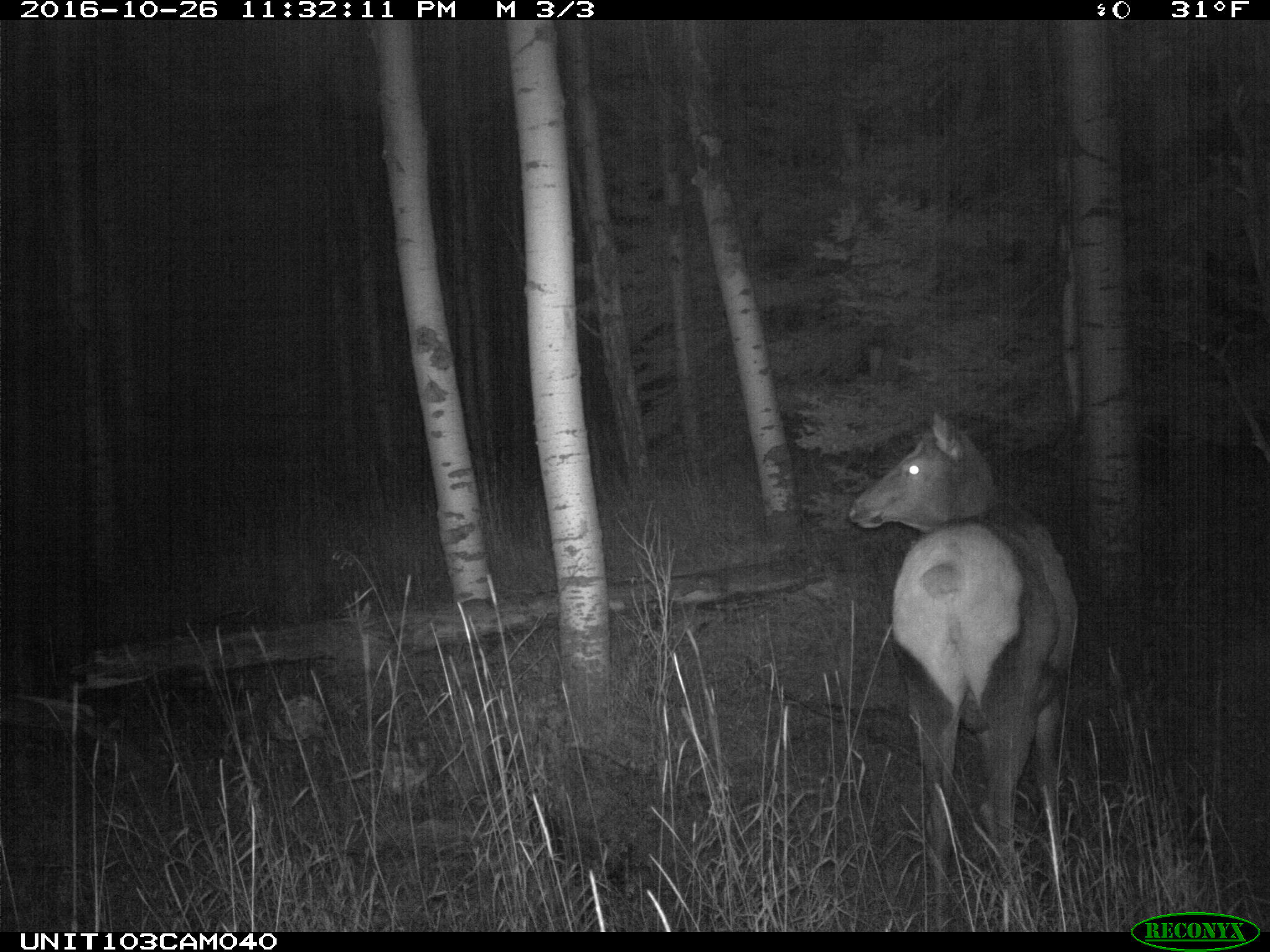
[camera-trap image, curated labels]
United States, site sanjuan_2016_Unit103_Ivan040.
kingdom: Animalia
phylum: Chordata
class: Mammalia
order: Artiodactyla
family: Cervidae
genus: Cervus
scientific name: Cervus elaphus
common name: red deer